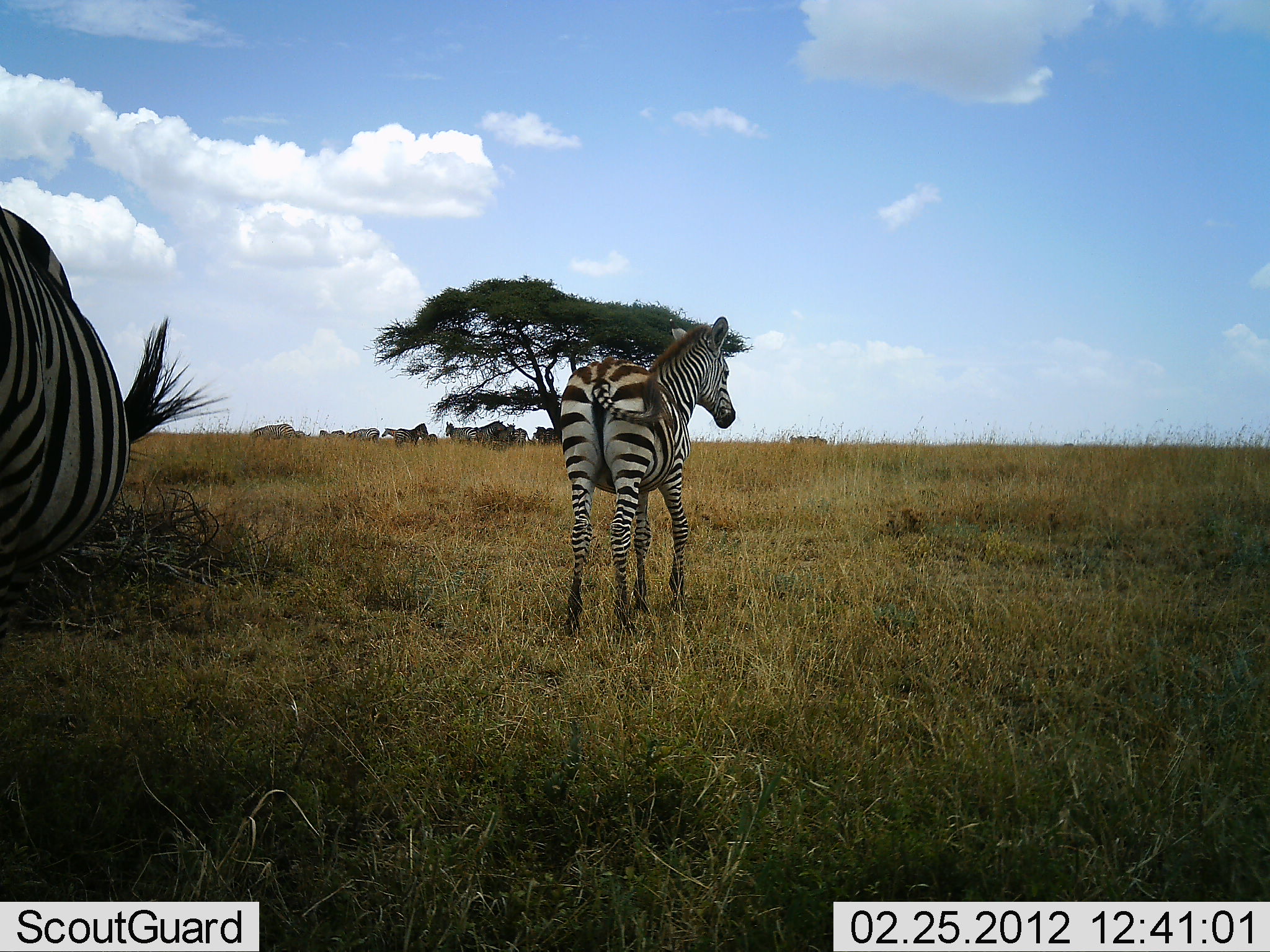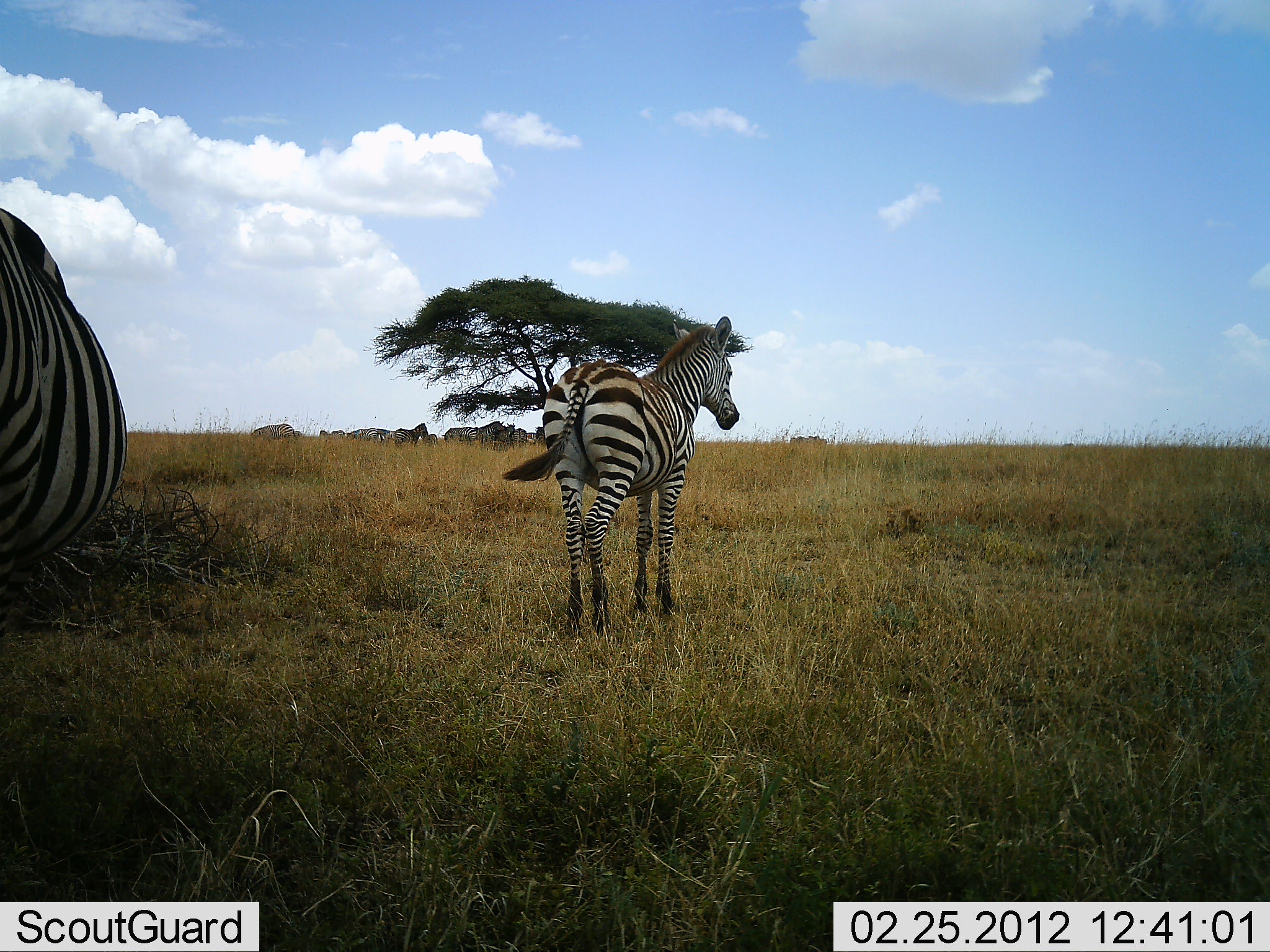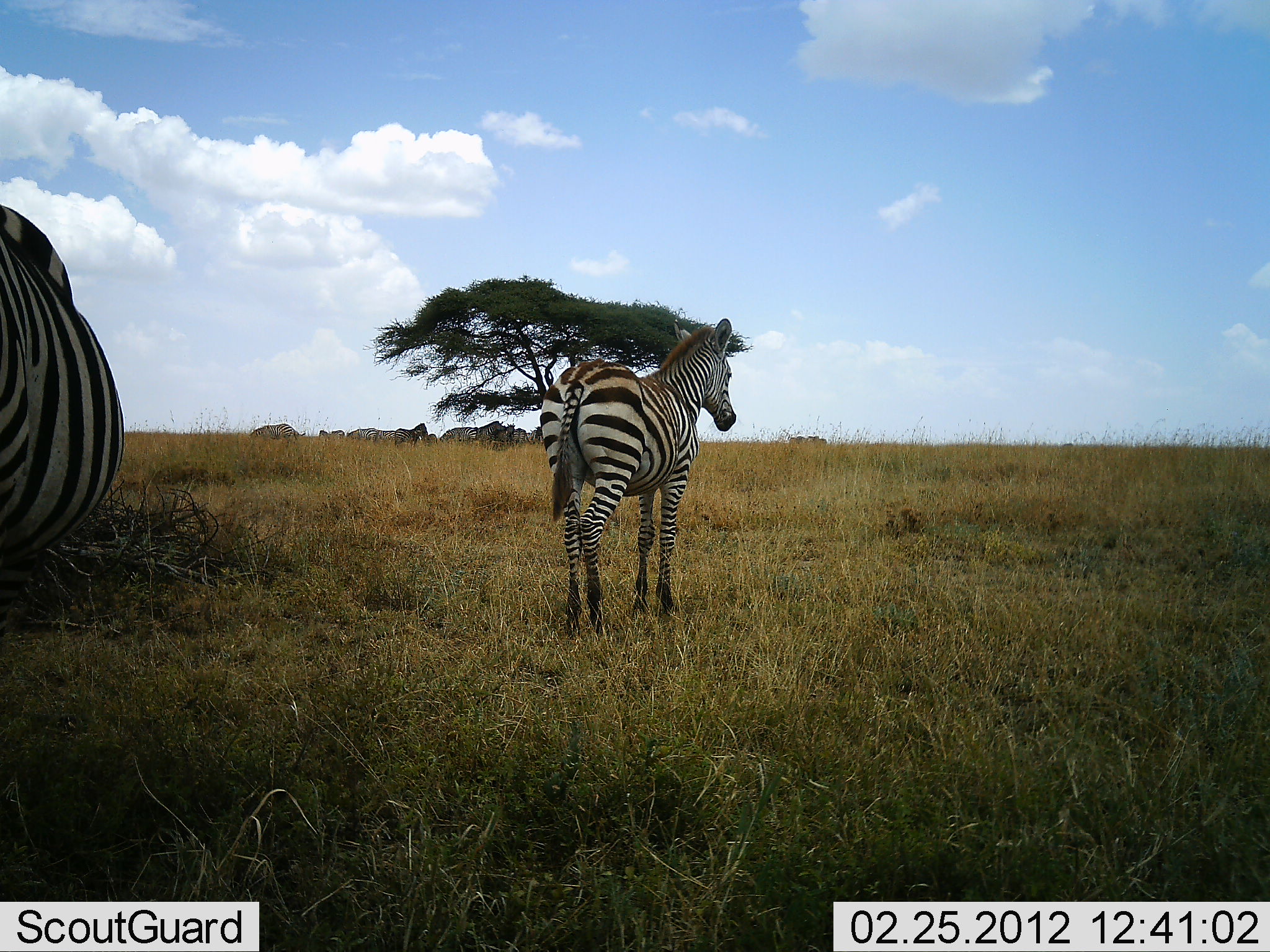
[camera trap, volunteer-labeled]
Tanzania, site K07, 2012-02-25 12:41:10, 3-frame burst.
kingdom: Animalia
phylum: Chordata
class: Mammalia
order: Perissodactyla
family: Equidae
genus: Equus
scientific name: Equus quagga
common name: plains zebra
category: zebra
Zebra (plains zebra) (Equus quagga), count 2. Behavior (volunteer vote fractions): standing 100%, resting 0%, moving 0%, interacting 0%. Young present (vote fraction): 14%. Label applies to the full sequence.